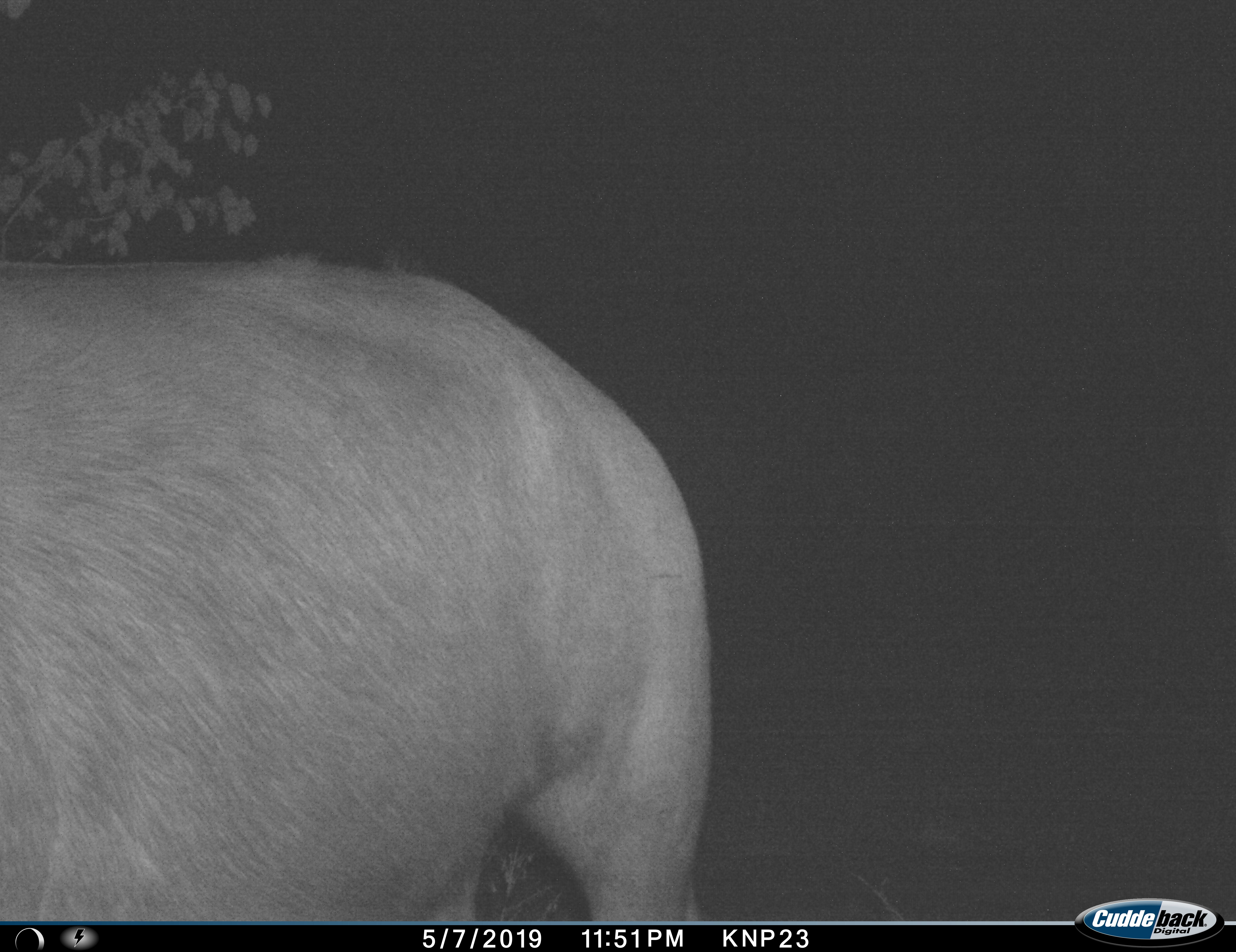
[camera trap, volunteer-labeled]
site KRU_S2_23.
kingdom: Animalia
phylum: Chordata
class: Mammalia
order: Artiodactyla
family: Bovidae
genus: Syncerus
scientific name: Syncerus caffer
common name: african buffalo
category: buffalo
Buffalo (african buffalo) (Syncerus caffer), count 1. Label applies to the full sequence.